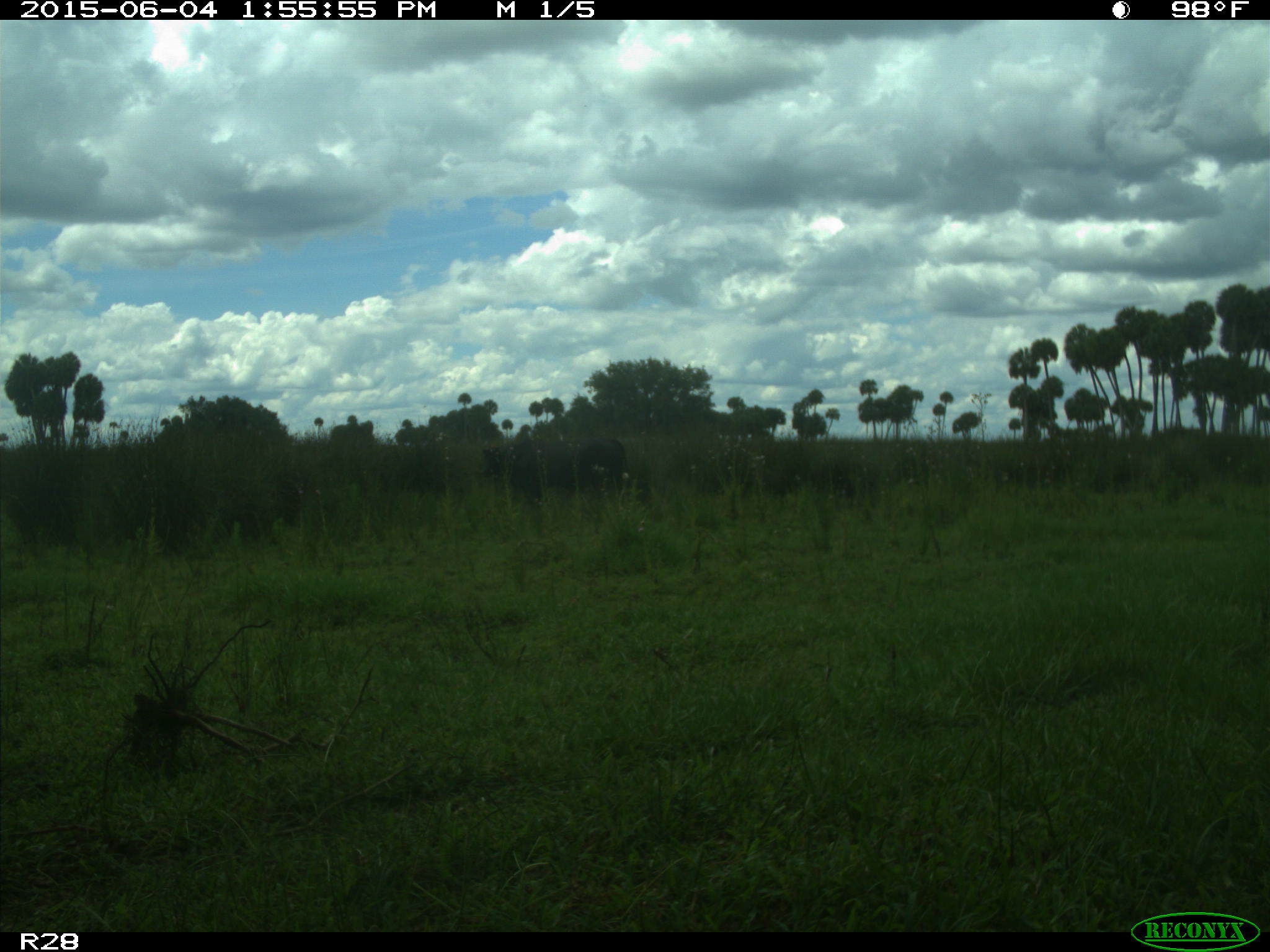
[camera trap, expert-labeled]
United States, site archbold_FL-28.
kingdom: Animalia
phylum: Chordata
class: Mammalia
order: Artiodactyla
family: Bovidae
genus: Bos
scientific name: Bos taurus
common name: domestic cow